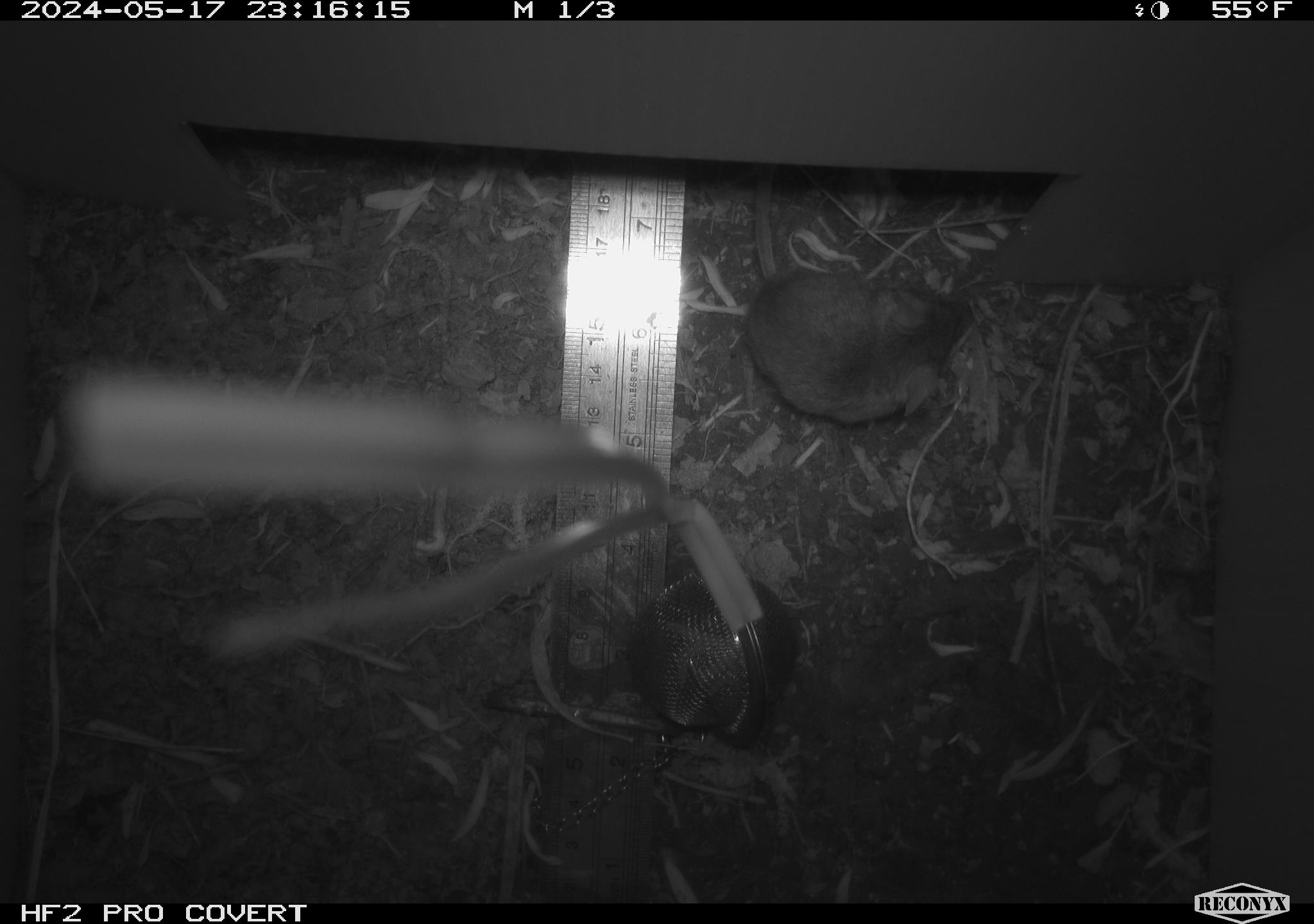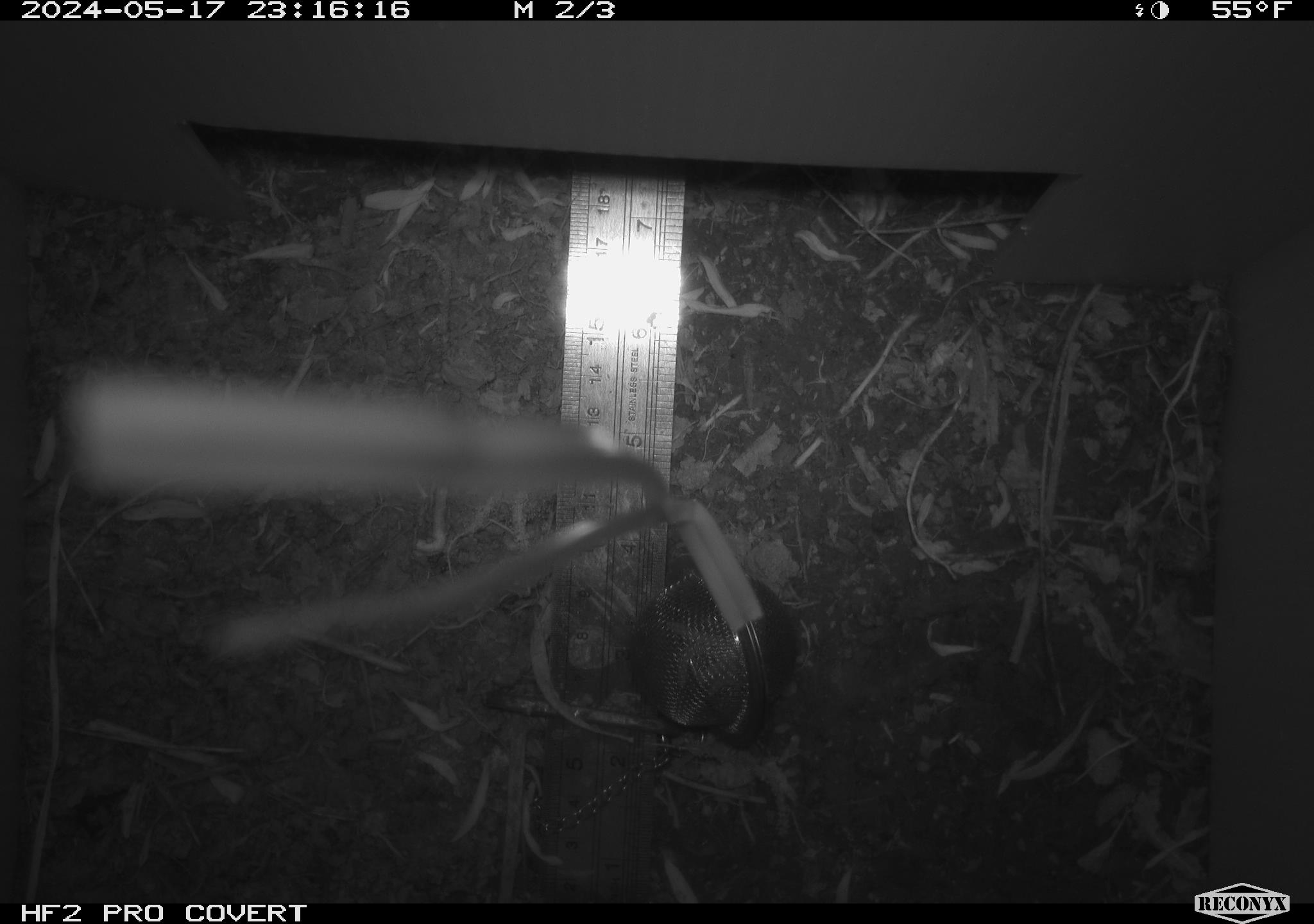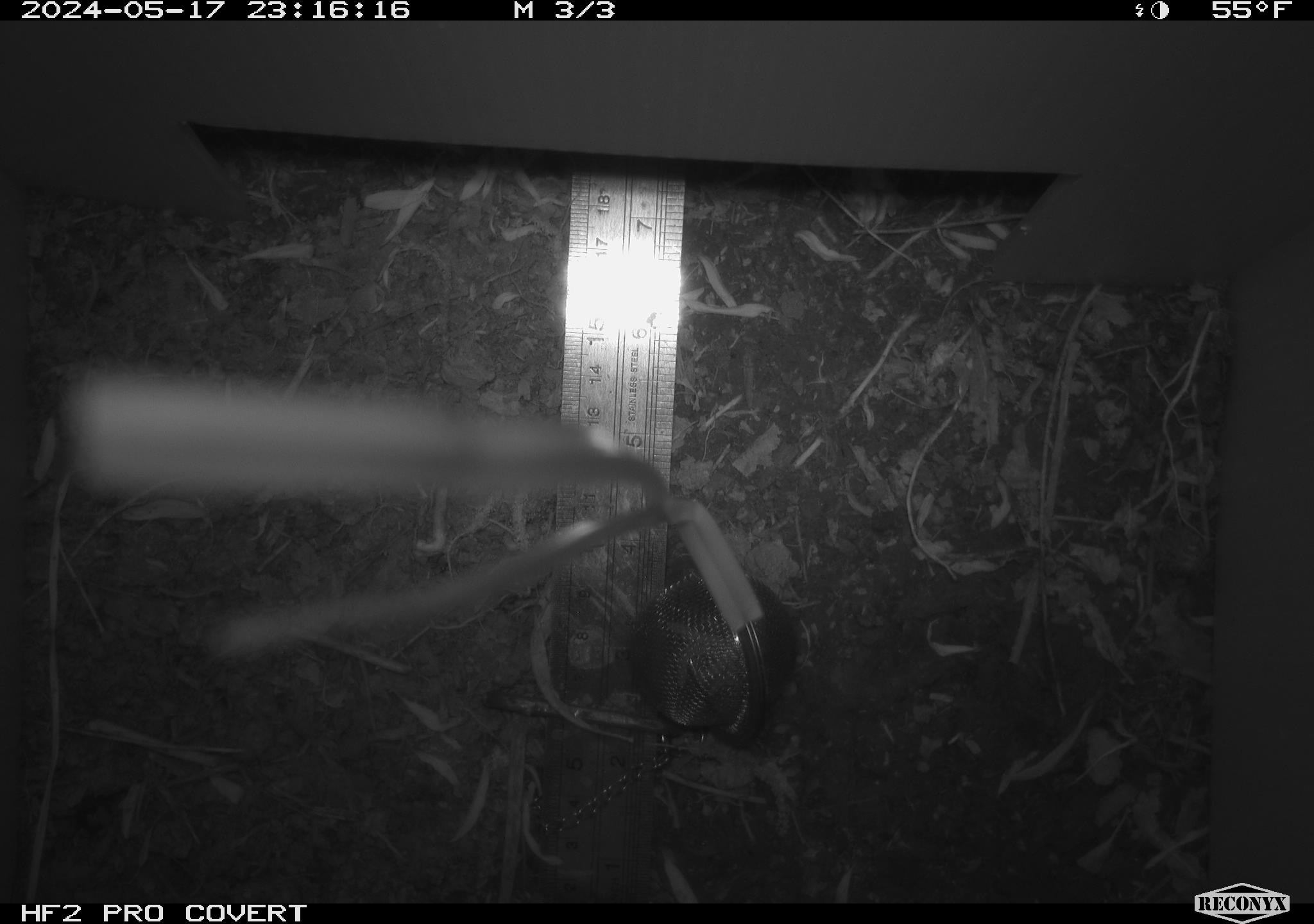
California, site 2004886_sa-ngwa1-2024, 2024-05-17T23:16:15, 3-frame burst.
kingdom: Animalia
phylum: Chordata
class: Mammalia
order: Rodentia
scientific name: Rodentia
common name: mouse species